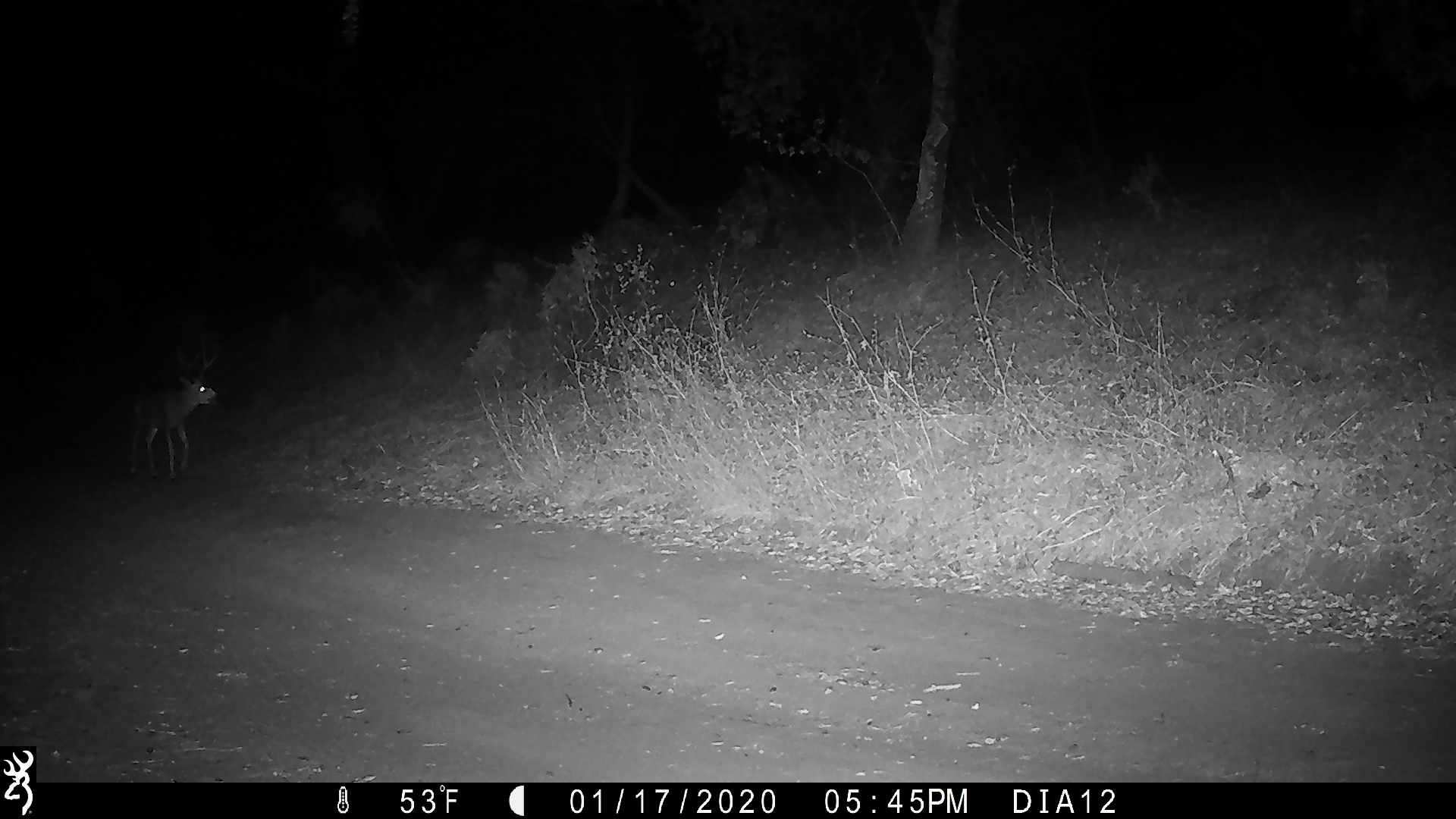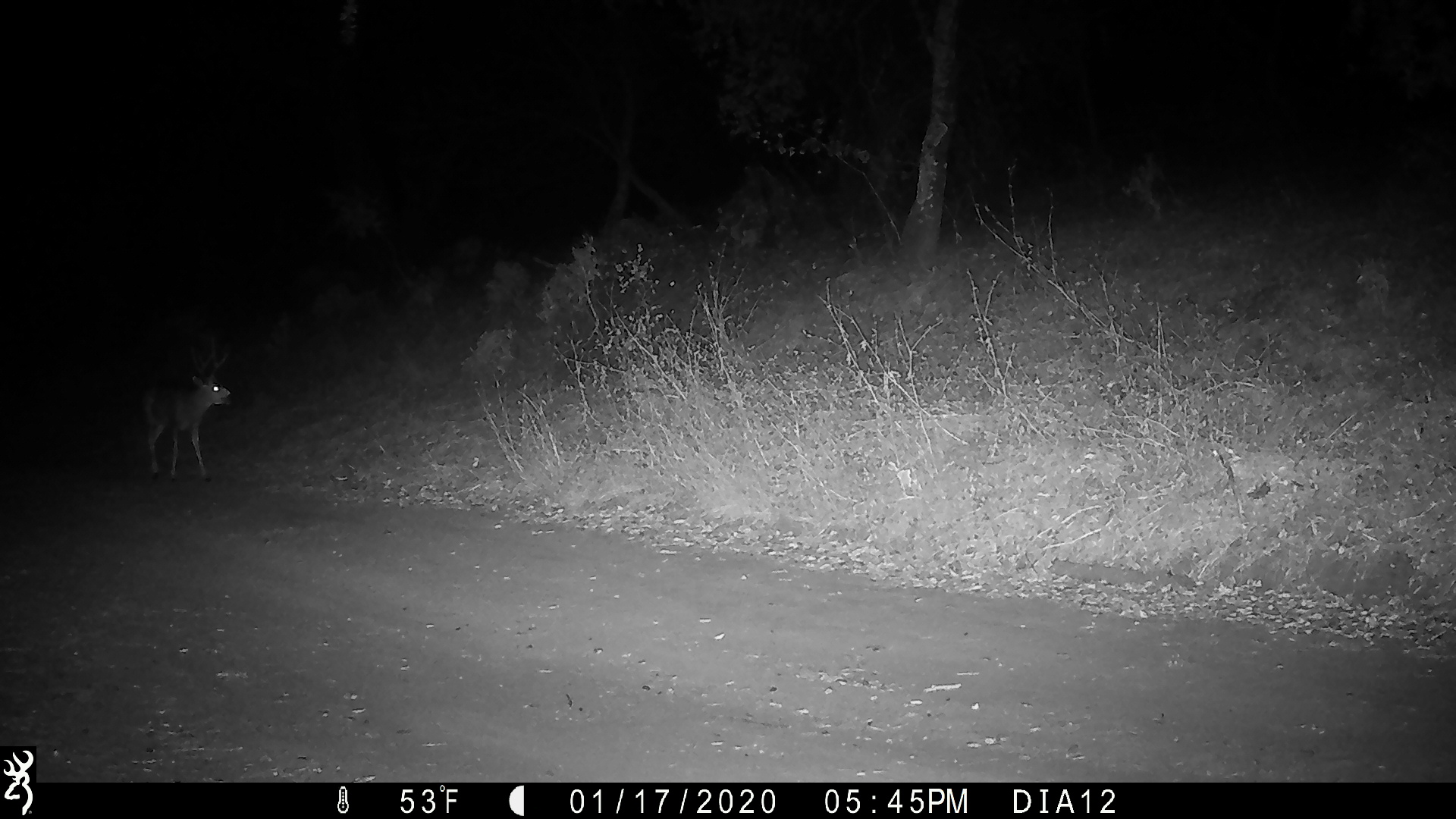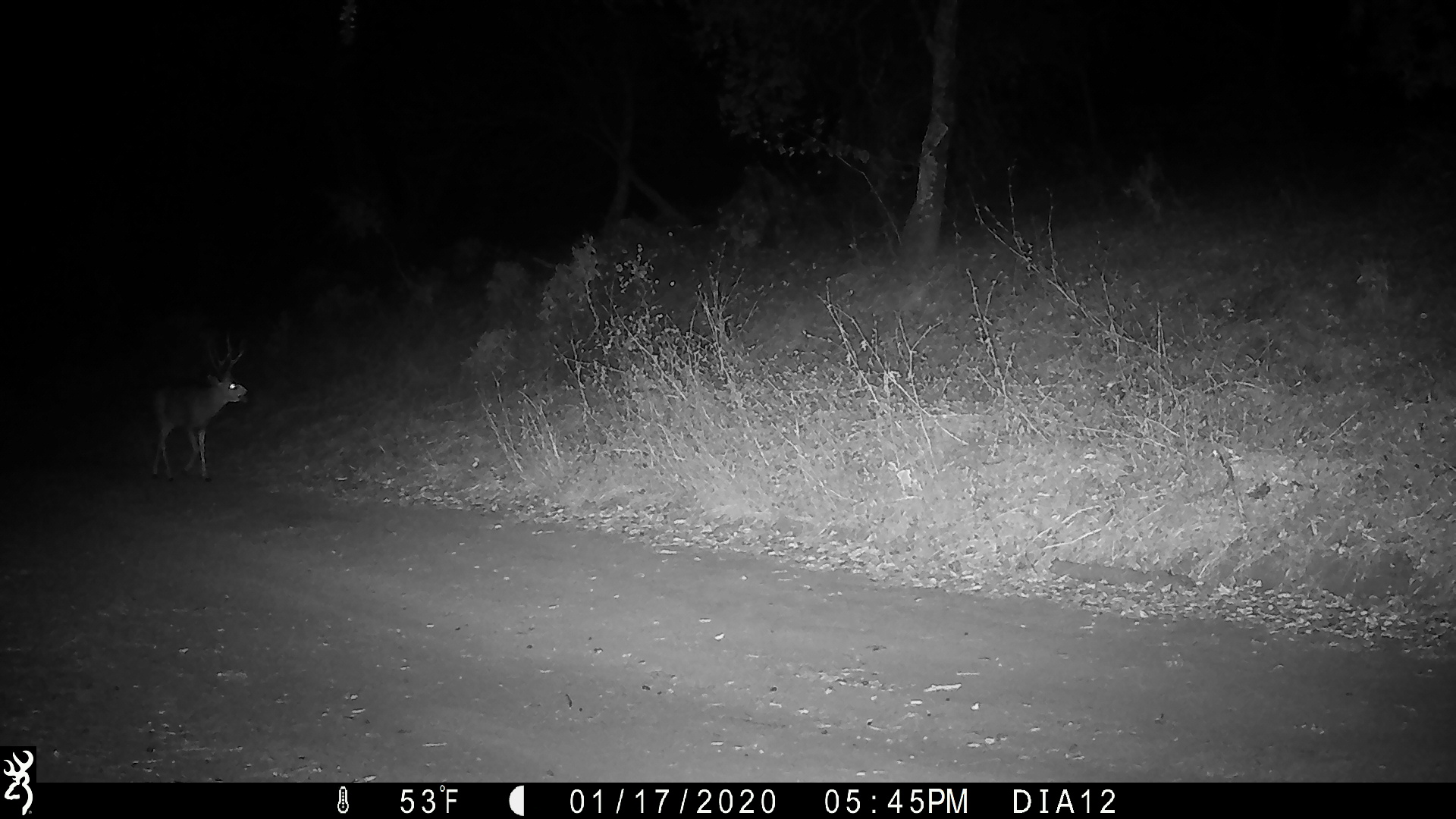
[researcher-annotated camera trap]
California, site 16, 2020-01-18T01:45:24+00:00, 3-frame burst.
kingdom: Animalia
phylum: Chordata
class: Mammalia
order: Artiodactyla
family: Cervidae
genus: Odocoileus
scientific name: Odocoileus hemionus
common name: mule deer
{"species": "mule deer (Odocoileus hemionus)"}